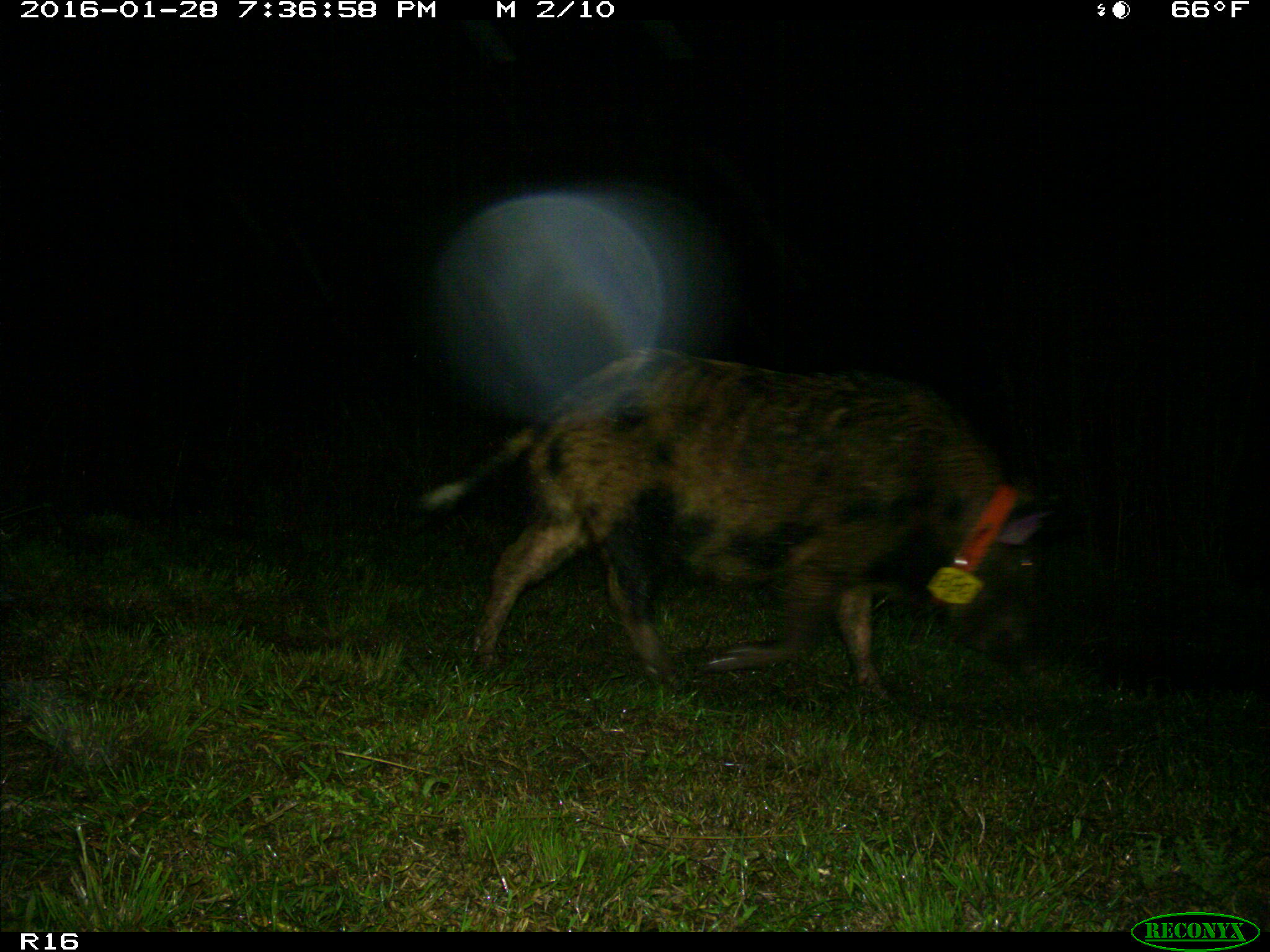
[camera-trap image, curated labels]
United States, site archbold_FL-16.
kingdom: Animalia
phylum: Chordata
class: Mammalia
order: Artiodactyla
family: Suidae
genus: Sus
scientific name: Sus scrofa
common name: wild boar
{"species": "Sus scrofa (wild boar)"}